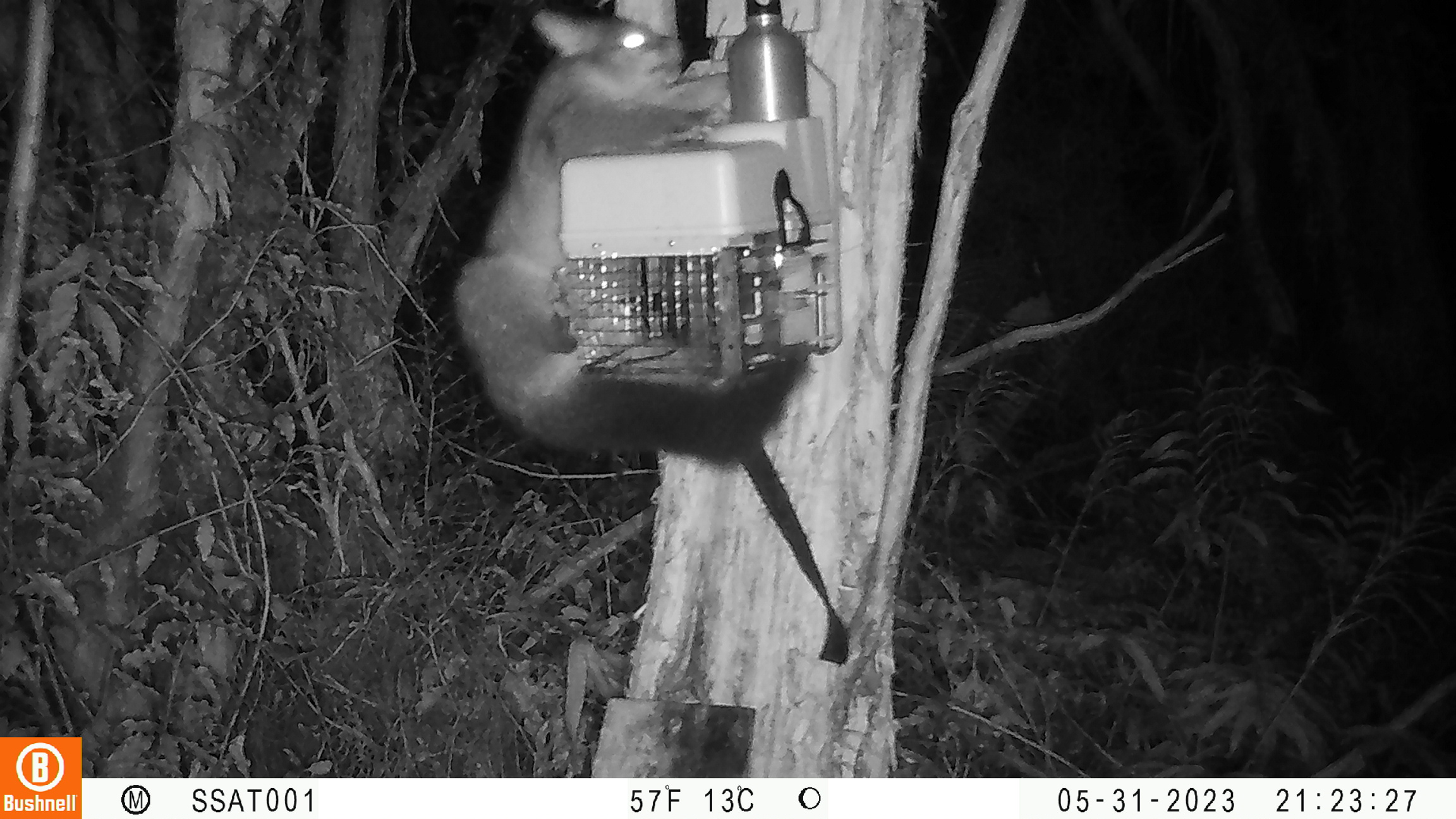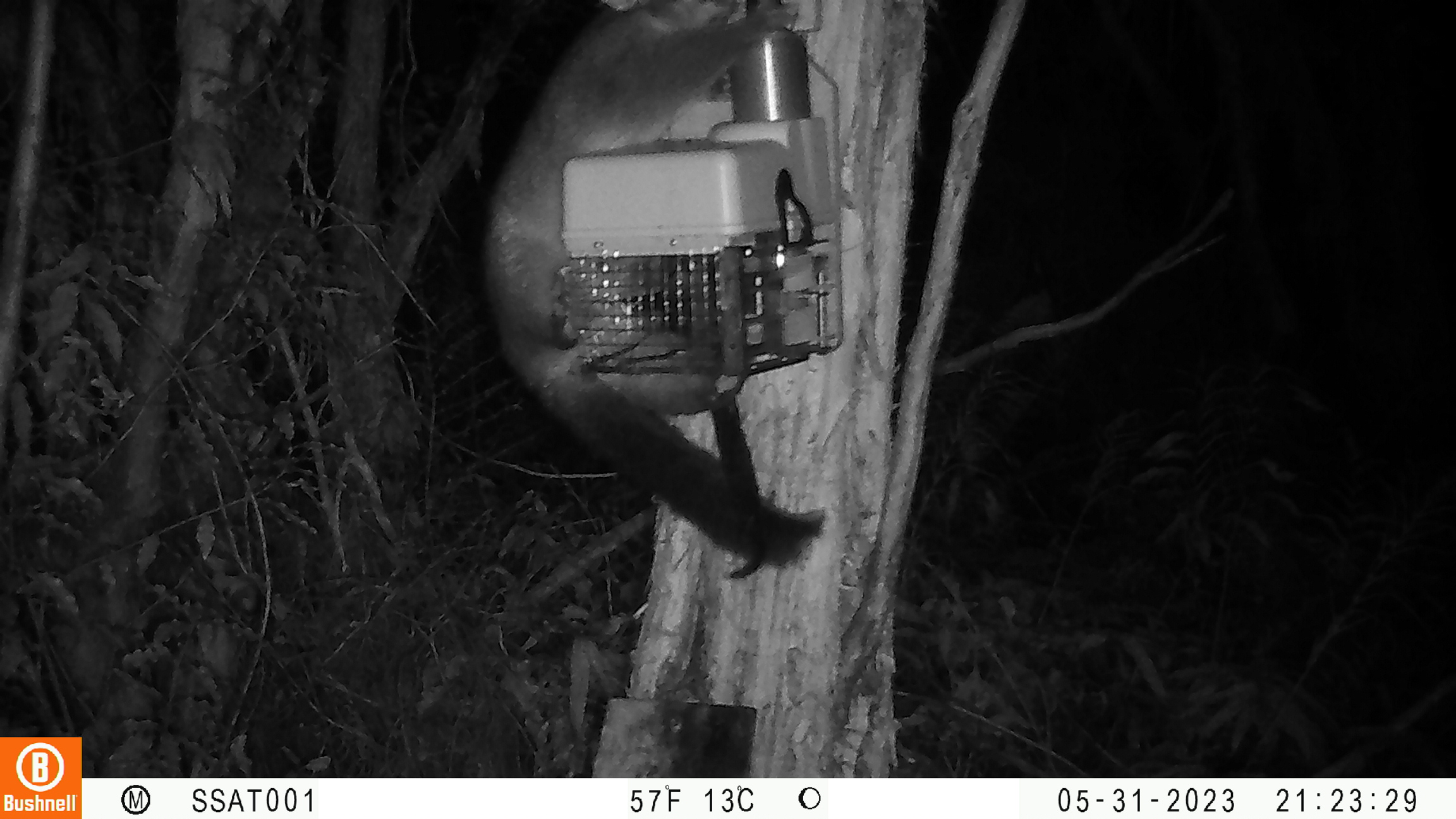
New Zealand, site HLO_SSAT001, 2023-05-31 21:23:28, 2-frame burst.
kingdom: Animalia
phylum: Chordata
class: Mammalia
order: Diprotodontia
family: Phalangeridae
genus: Trichosurus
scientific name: Trichosurus vulpecula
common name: common brushtail possum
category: possum